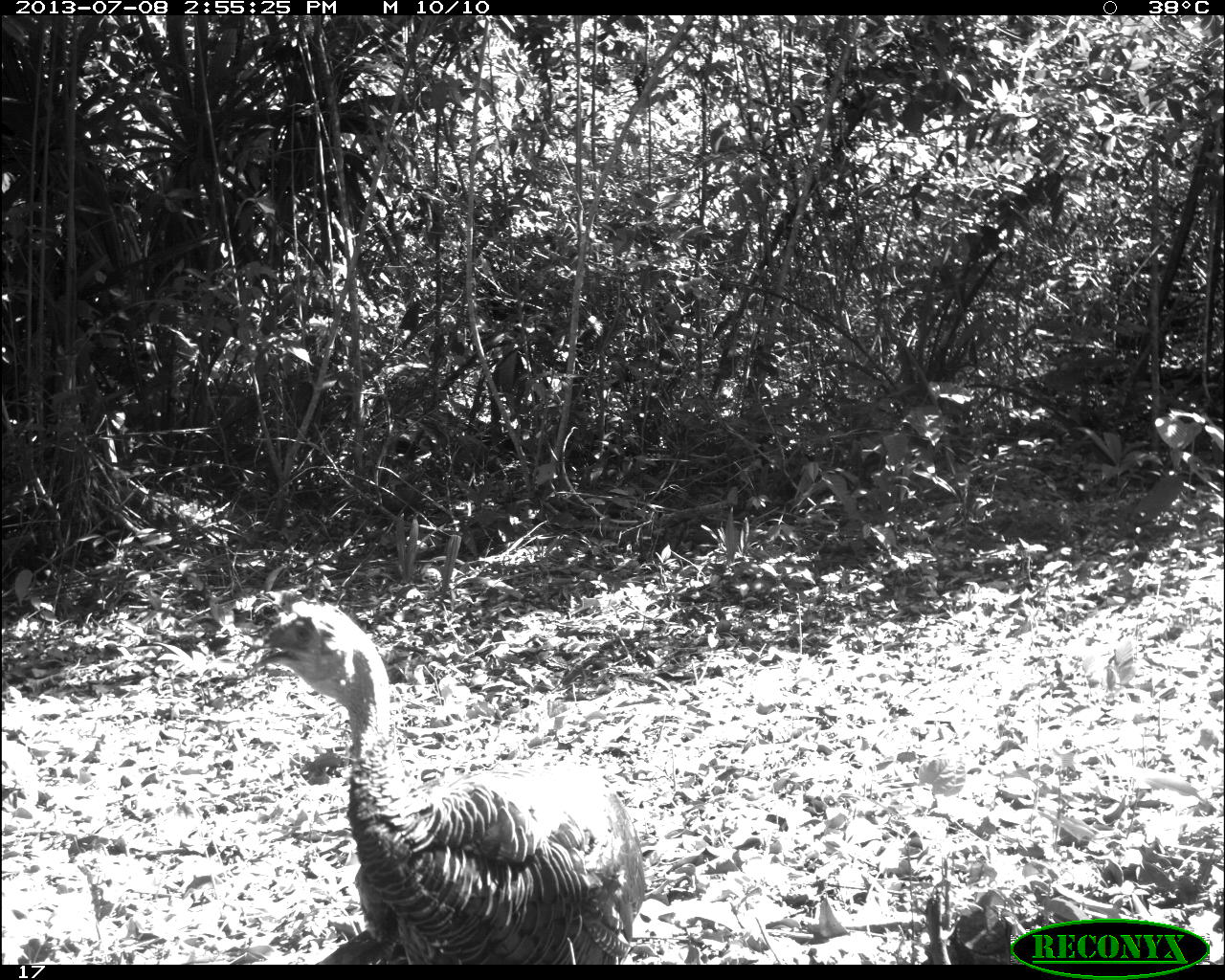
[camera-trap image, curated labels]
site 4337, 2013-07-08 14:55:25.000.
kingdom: Animalia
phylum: Chordata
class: Aves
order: Galliformes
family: Phasianidae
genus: Meleagris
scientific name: Meleagris ocellata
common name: ocellated turkey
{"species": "Meleagris ocellata (ocellated turkey)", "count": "2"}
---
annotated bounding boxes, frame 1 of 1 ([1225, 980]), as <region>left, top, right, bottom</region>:
meleagris ocellata: <region>250, 602, 642, 964</region>